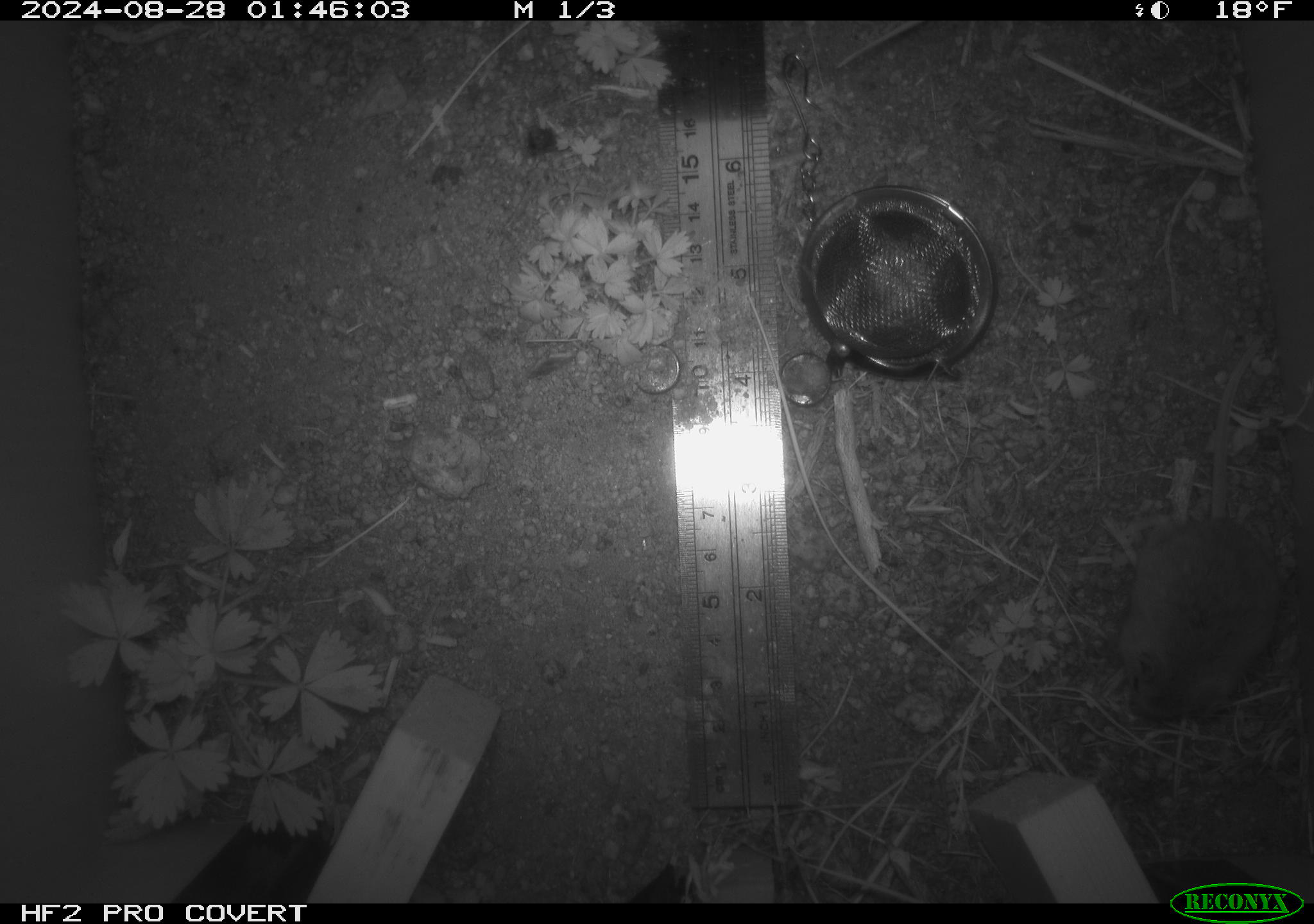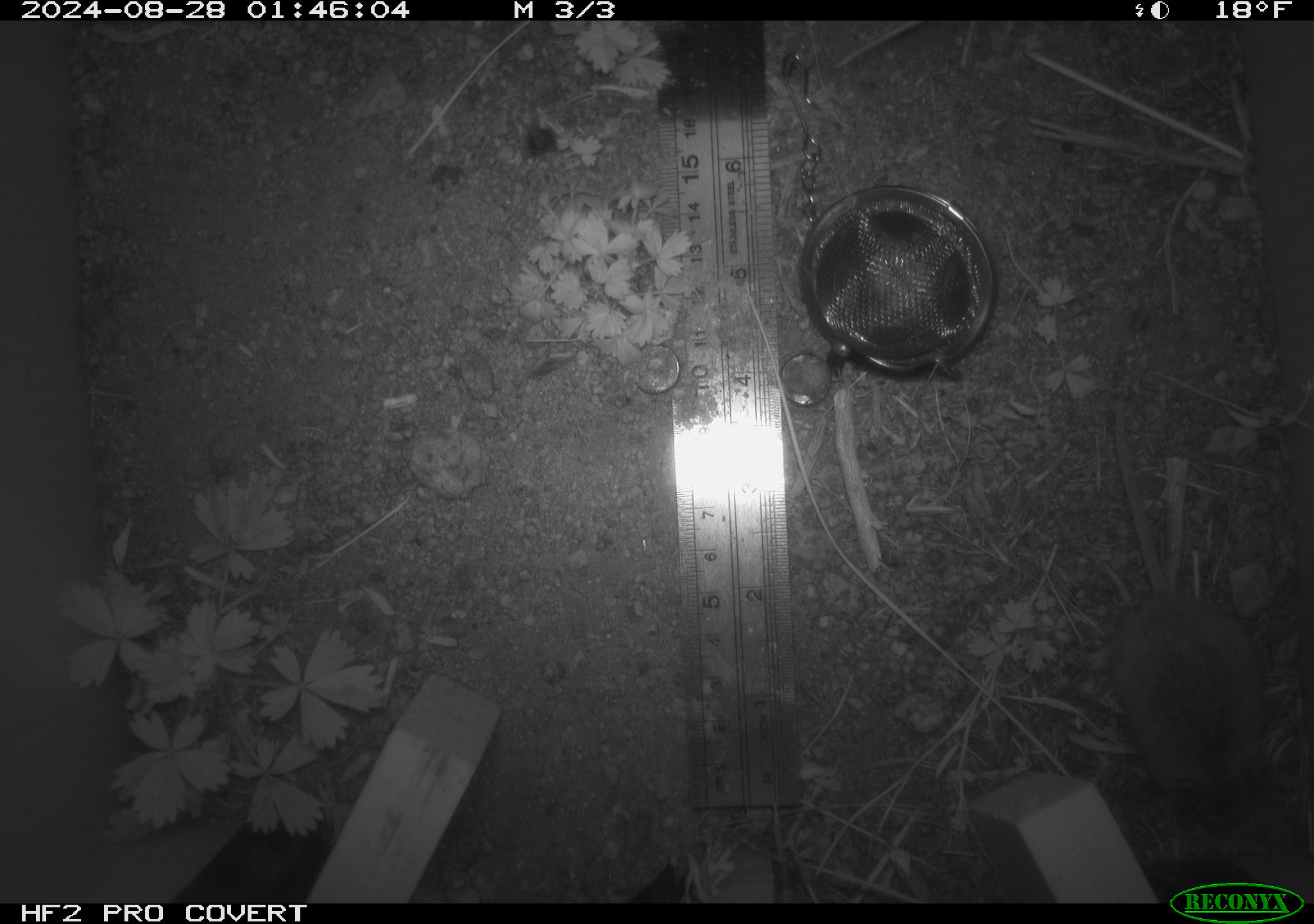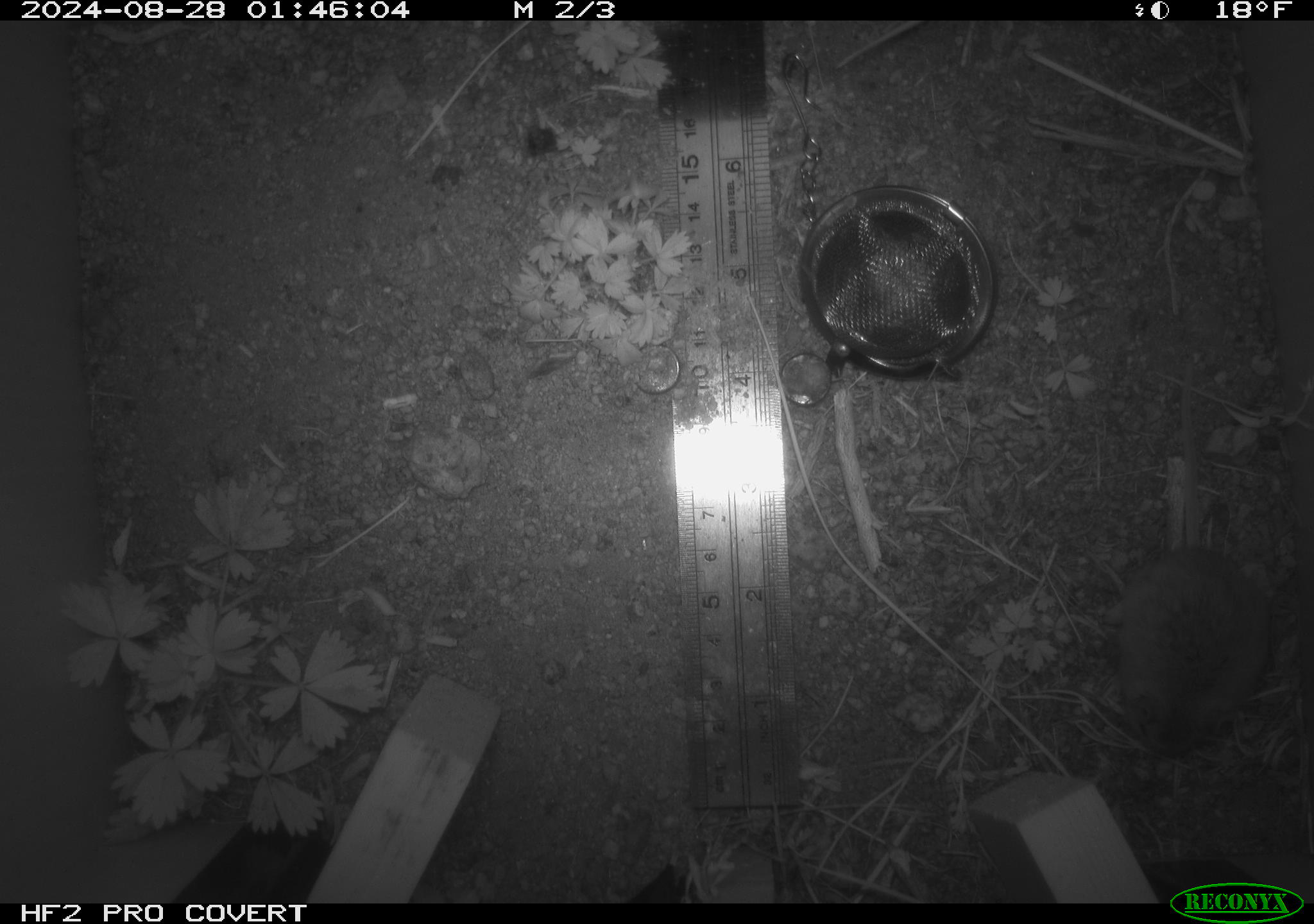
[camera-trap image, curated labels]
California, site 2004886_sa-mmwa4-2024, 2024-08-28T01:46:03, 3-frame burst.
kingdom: Animalia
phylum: Chordata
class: Mammalia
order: Rodentia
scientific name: Rodentia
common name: mouse species